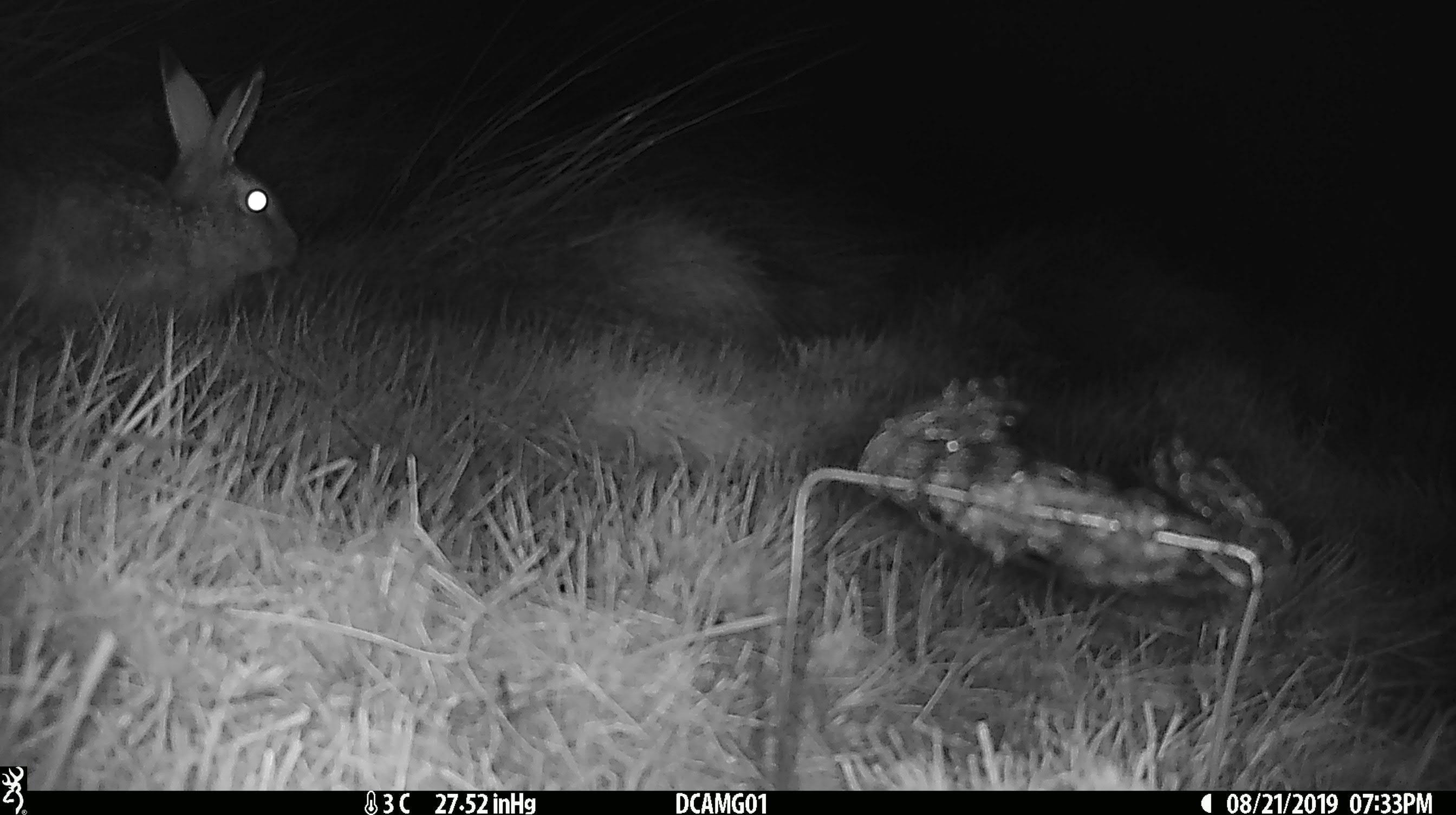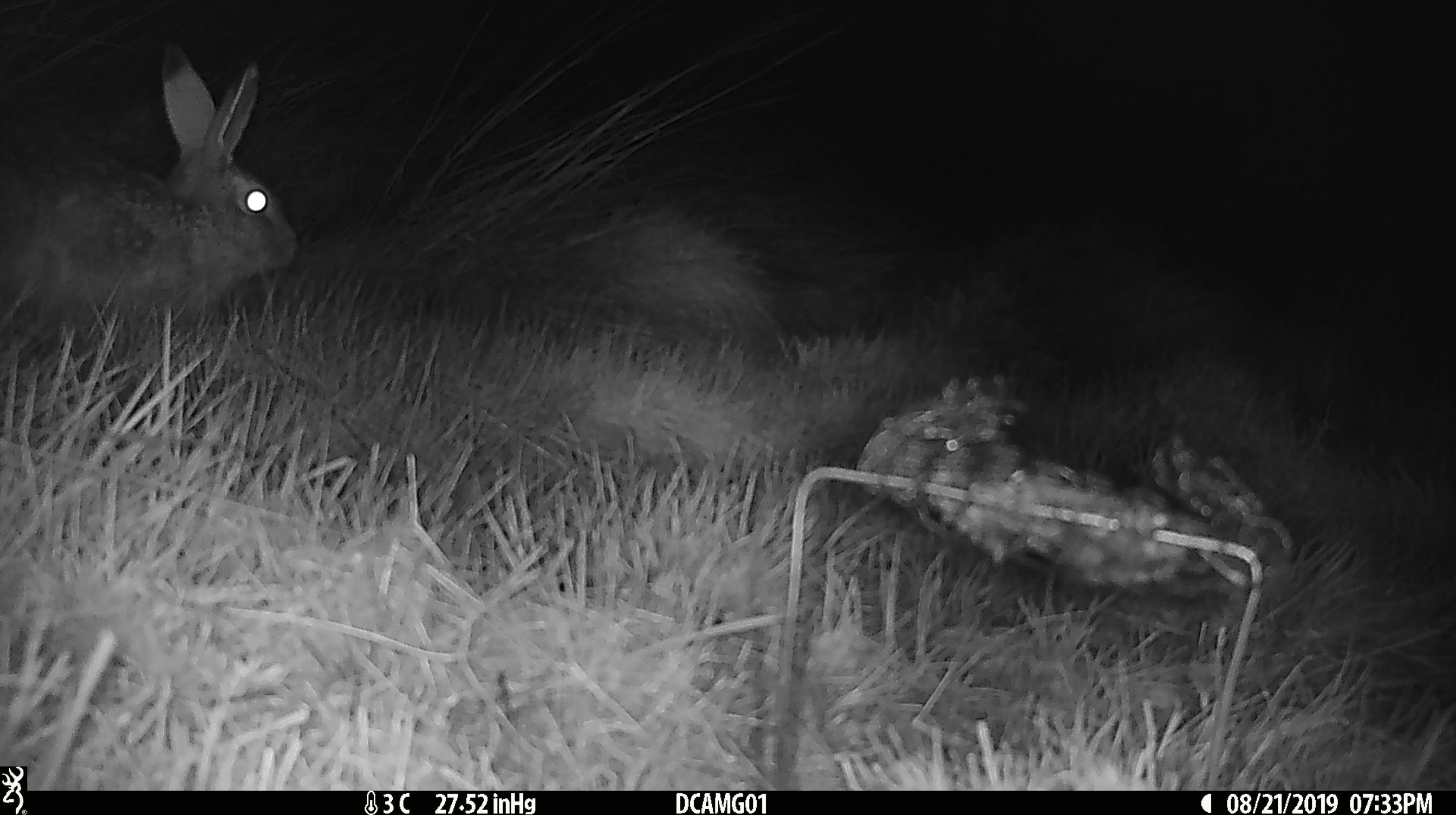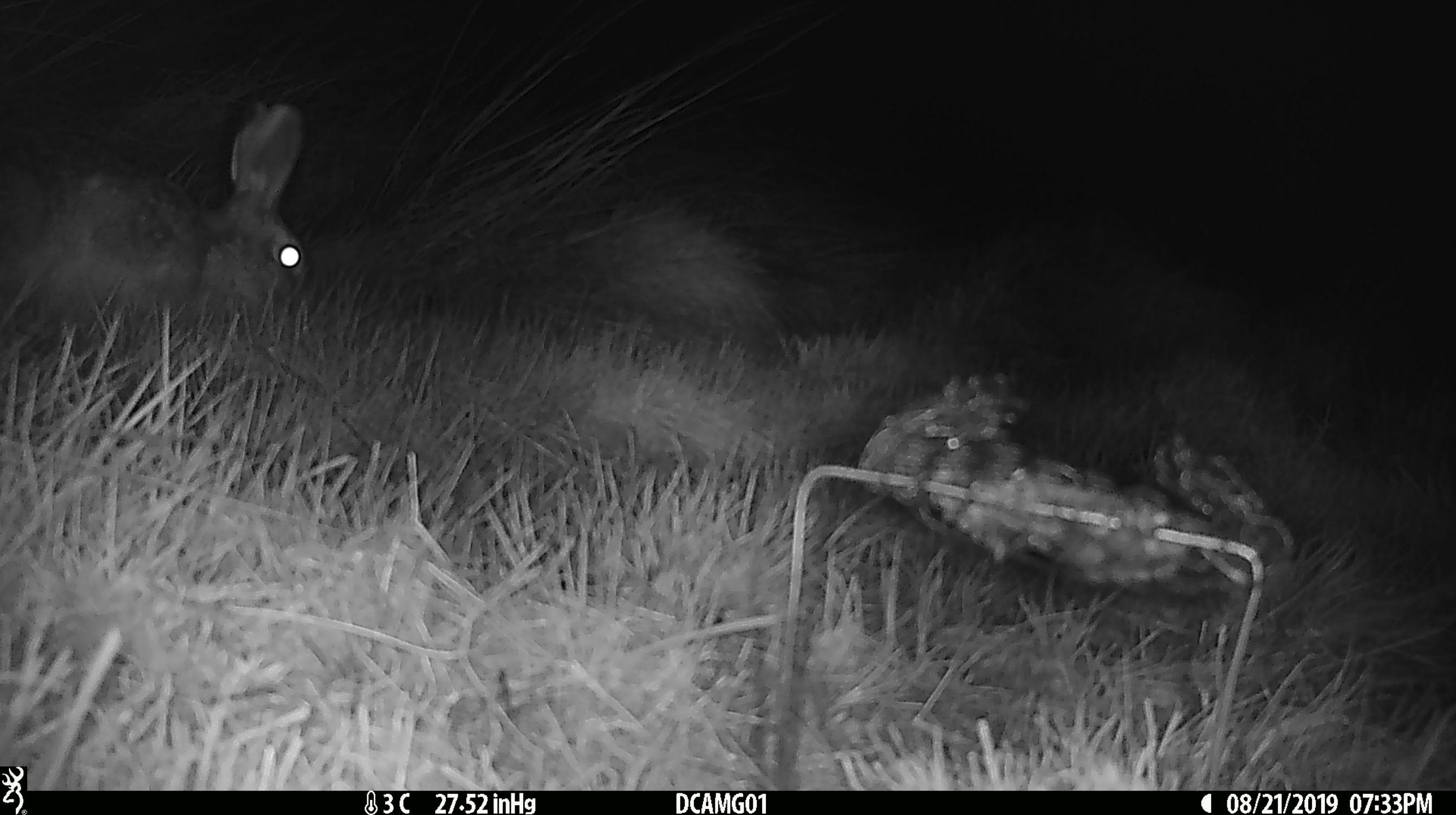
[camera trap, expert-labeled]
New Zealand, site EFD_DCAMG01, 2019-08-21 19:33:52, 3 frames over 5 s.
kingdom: Animalia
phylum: Chordata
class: Mammalia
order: Lagomorpha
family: Leporidae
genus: Lepus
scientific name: Lepus europaeus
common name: brown hare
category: hare